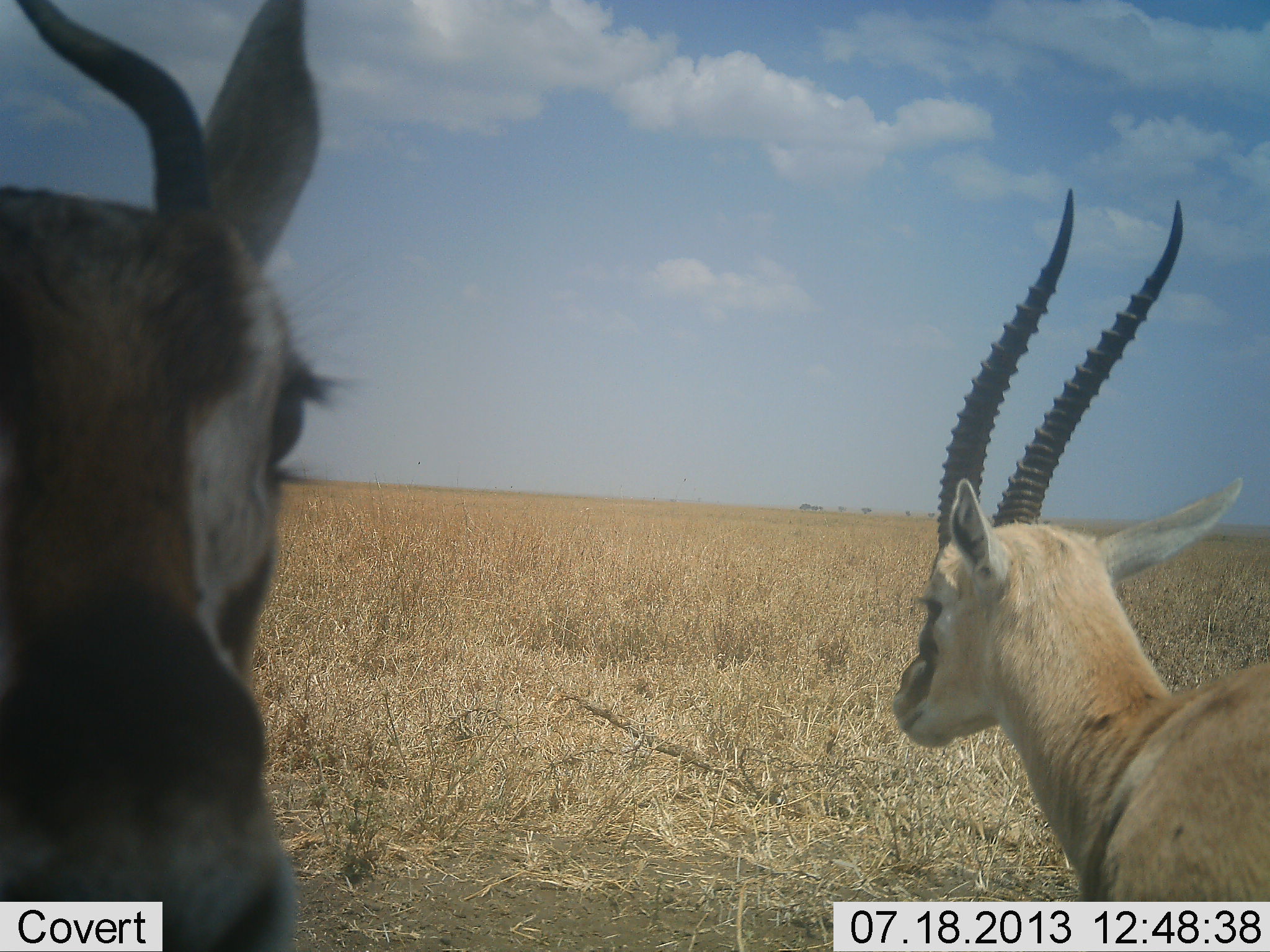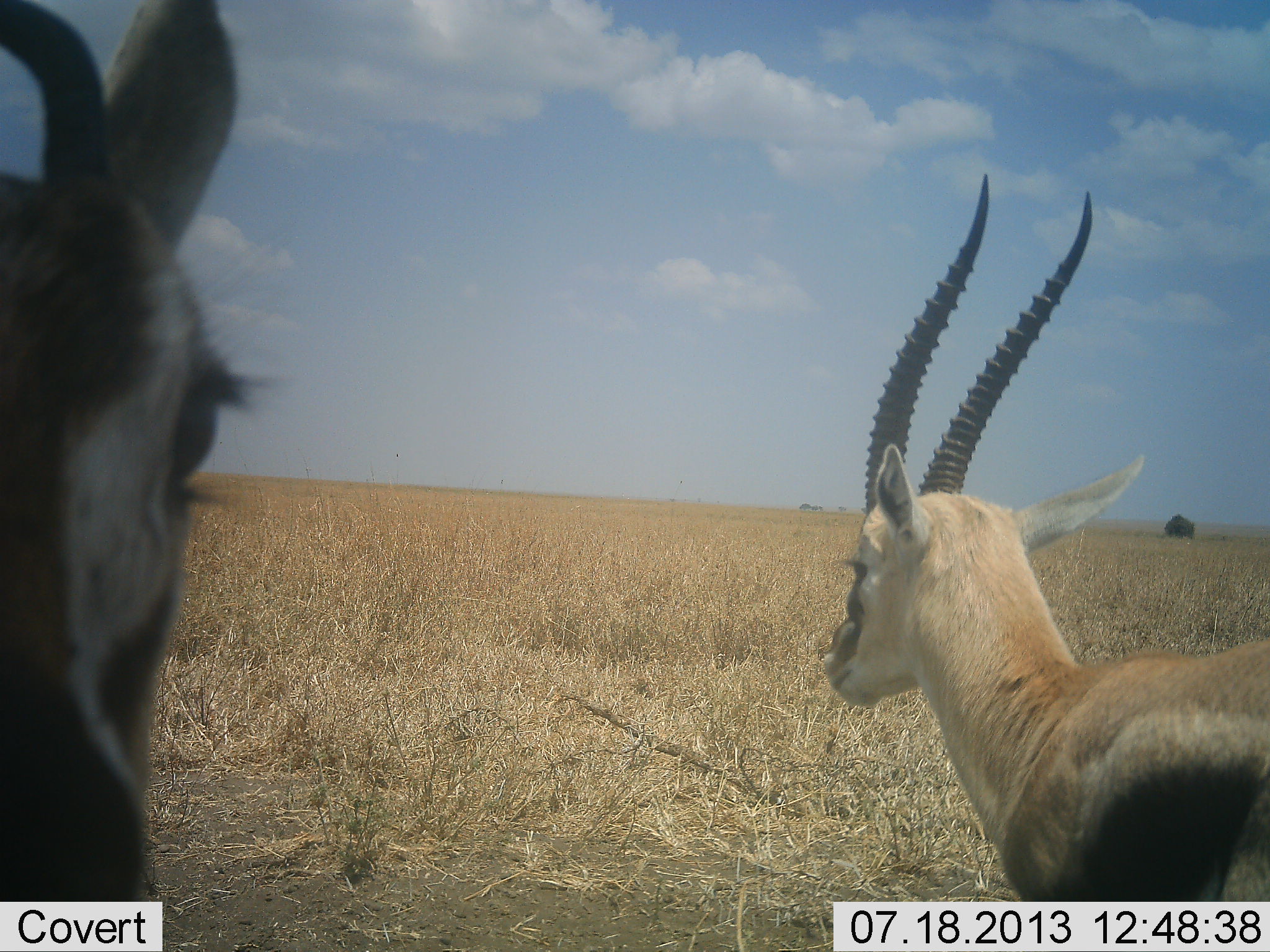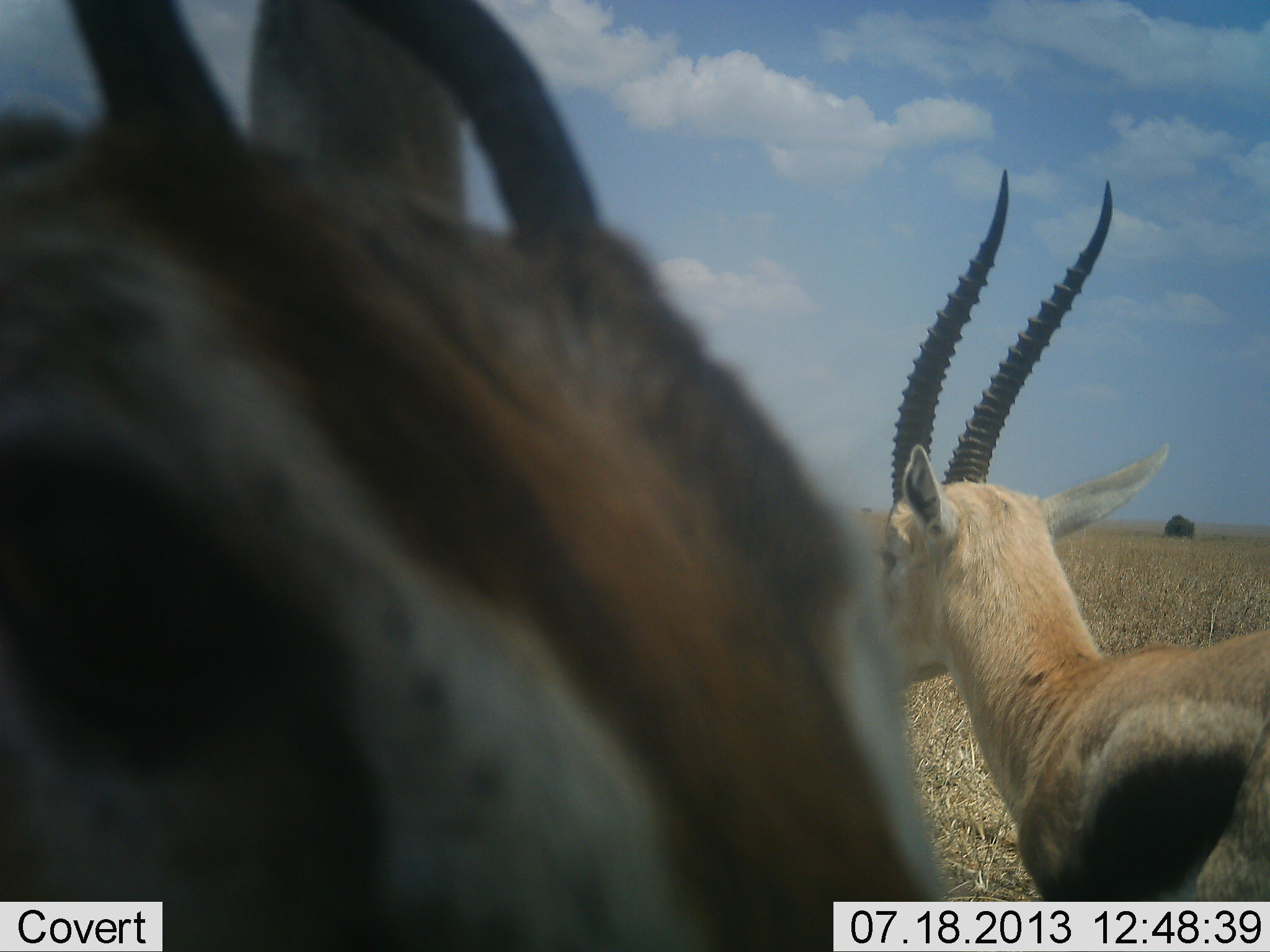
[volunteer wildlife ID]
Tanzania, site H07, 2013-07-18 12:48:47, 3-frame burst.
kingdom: Animalia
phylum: Chordata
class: Mammalia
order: Artiodactyla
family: Bovidae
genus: Eudorcas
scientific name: Eudorcas thomsonii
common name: thomson's gazelle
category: gazellethomsons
Gazellethomsons (thomson's gazelle) (Eudorcas thomsonii), count 2. Behavior (volunteer vote fractions): standing 75%, resting 4%, moving 25%, interacting 12%. Young present (vote fraction): 0%. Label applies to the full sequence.